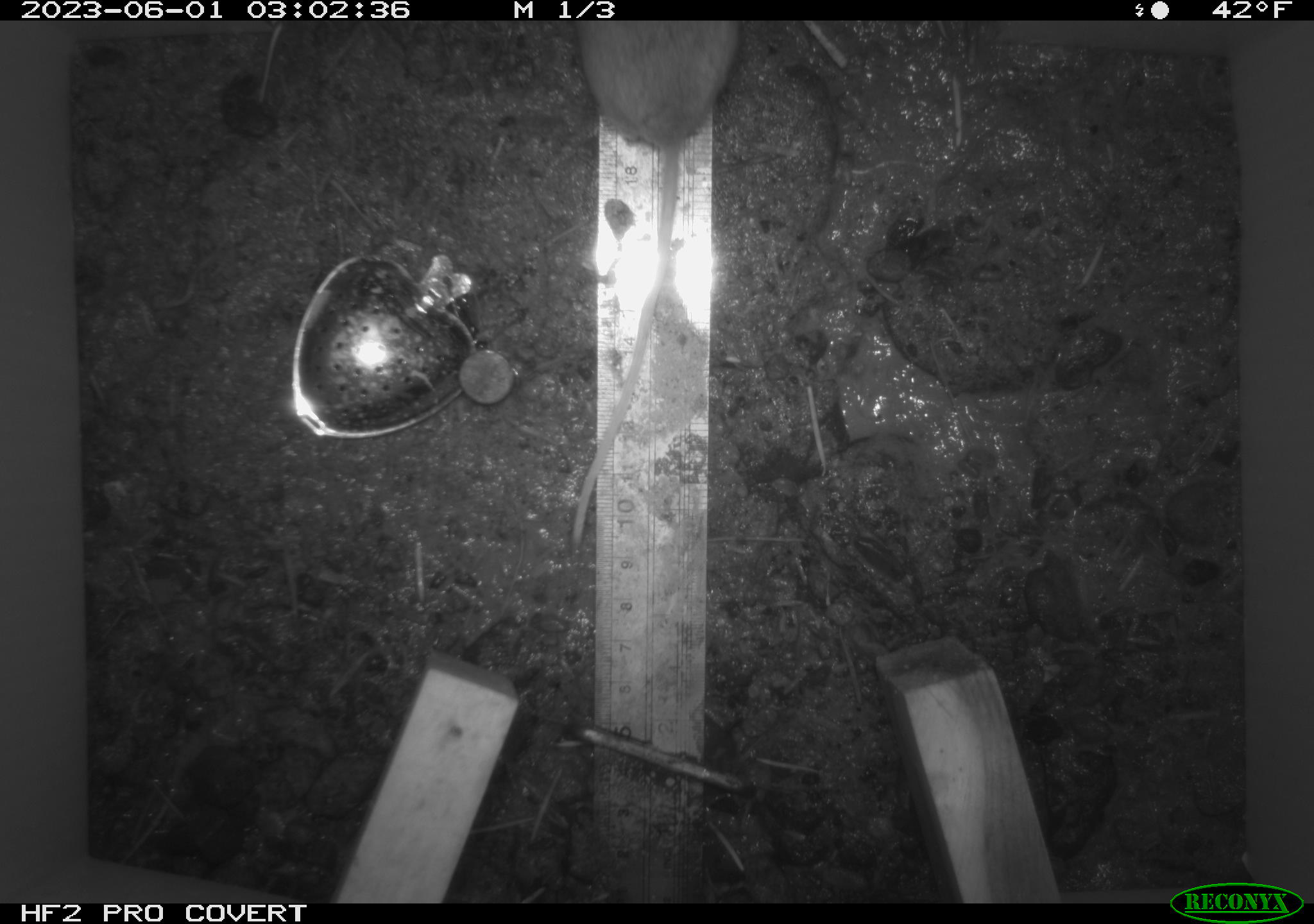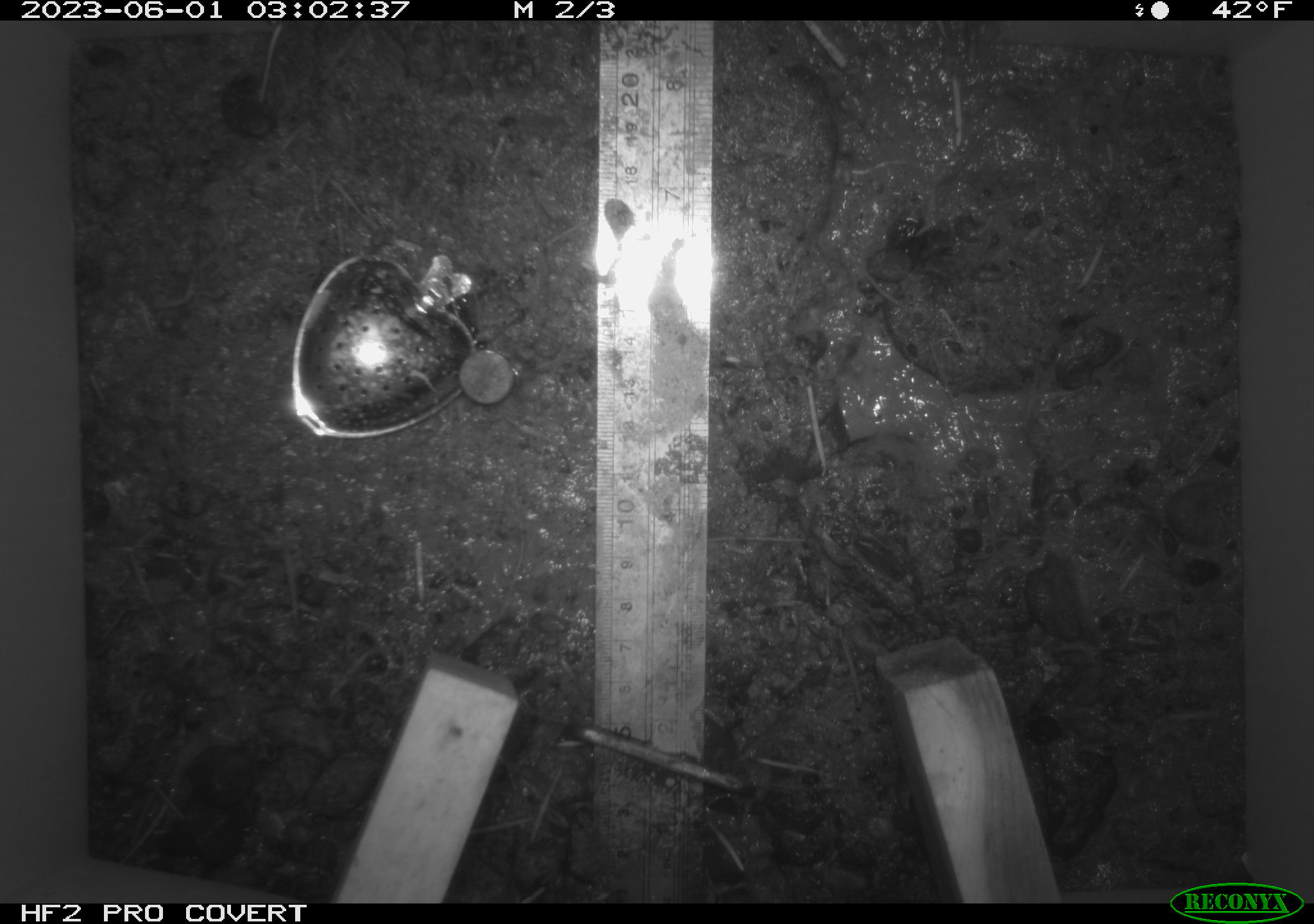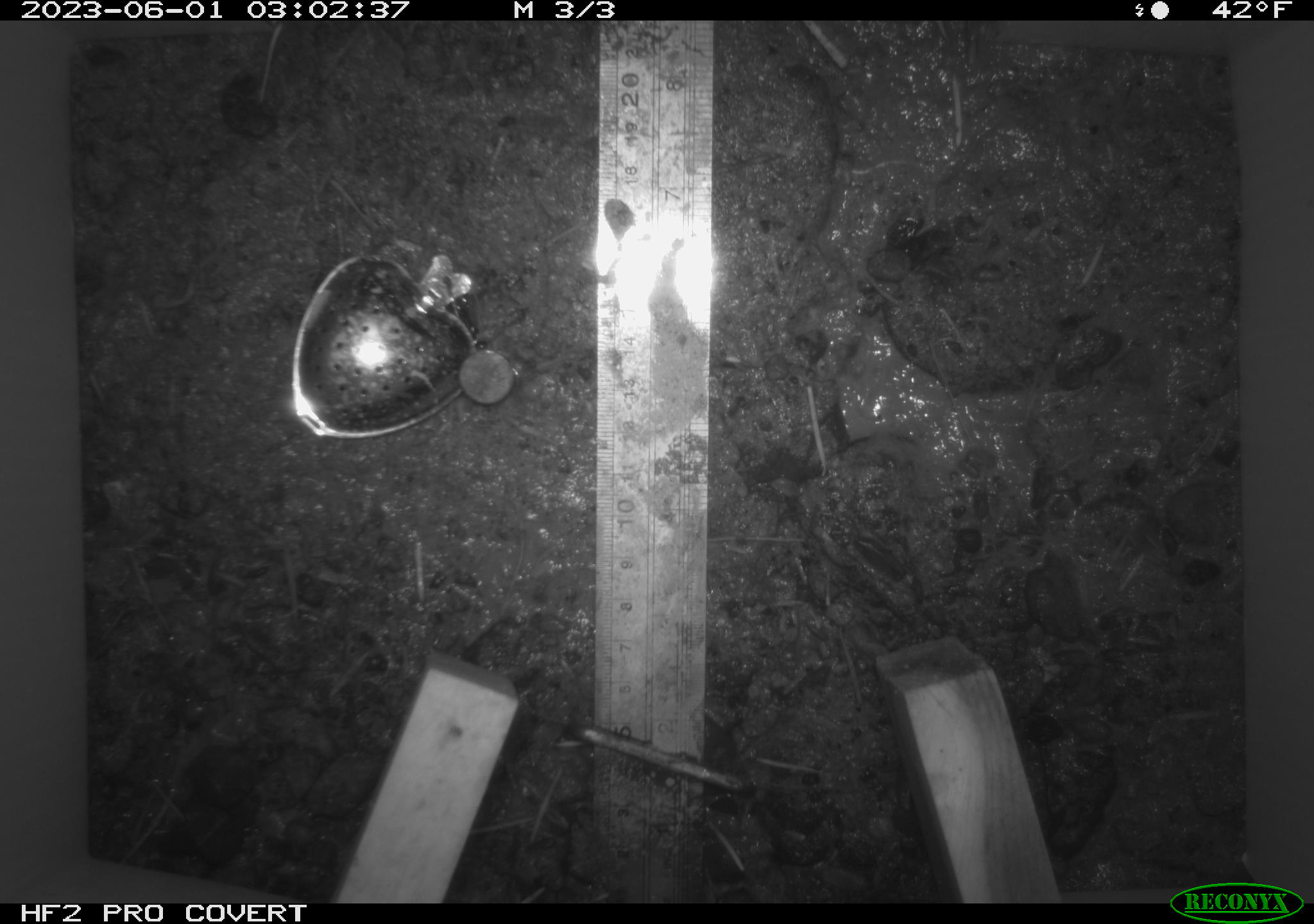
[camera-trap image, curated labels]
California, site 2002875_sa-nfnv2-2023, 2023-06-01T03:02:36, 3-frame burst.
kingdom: Animalia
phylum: Chordata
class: Mammalia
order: Rodentia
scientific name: Rodentia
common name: mouse species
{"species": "mouse species (Rodentia)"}